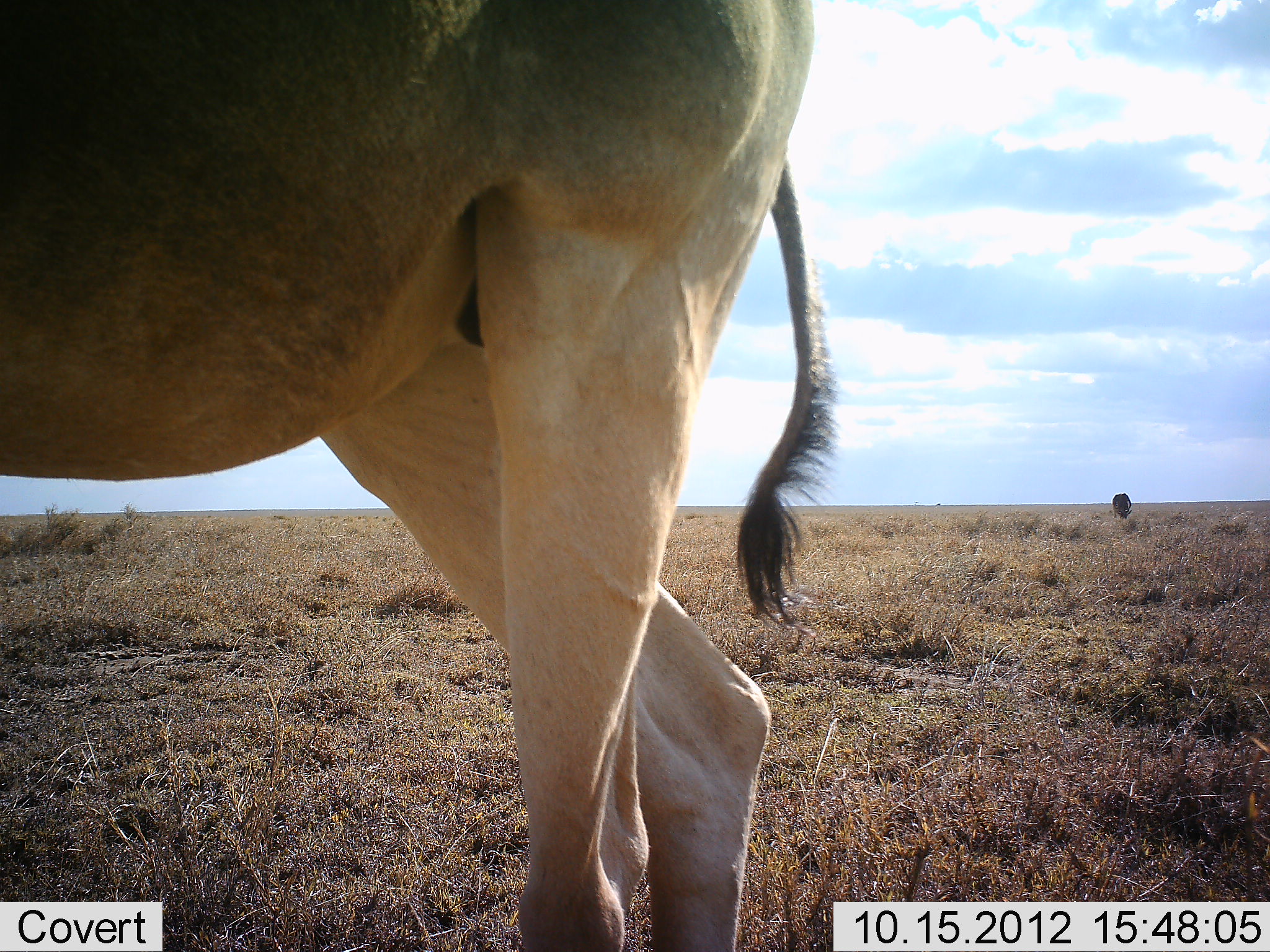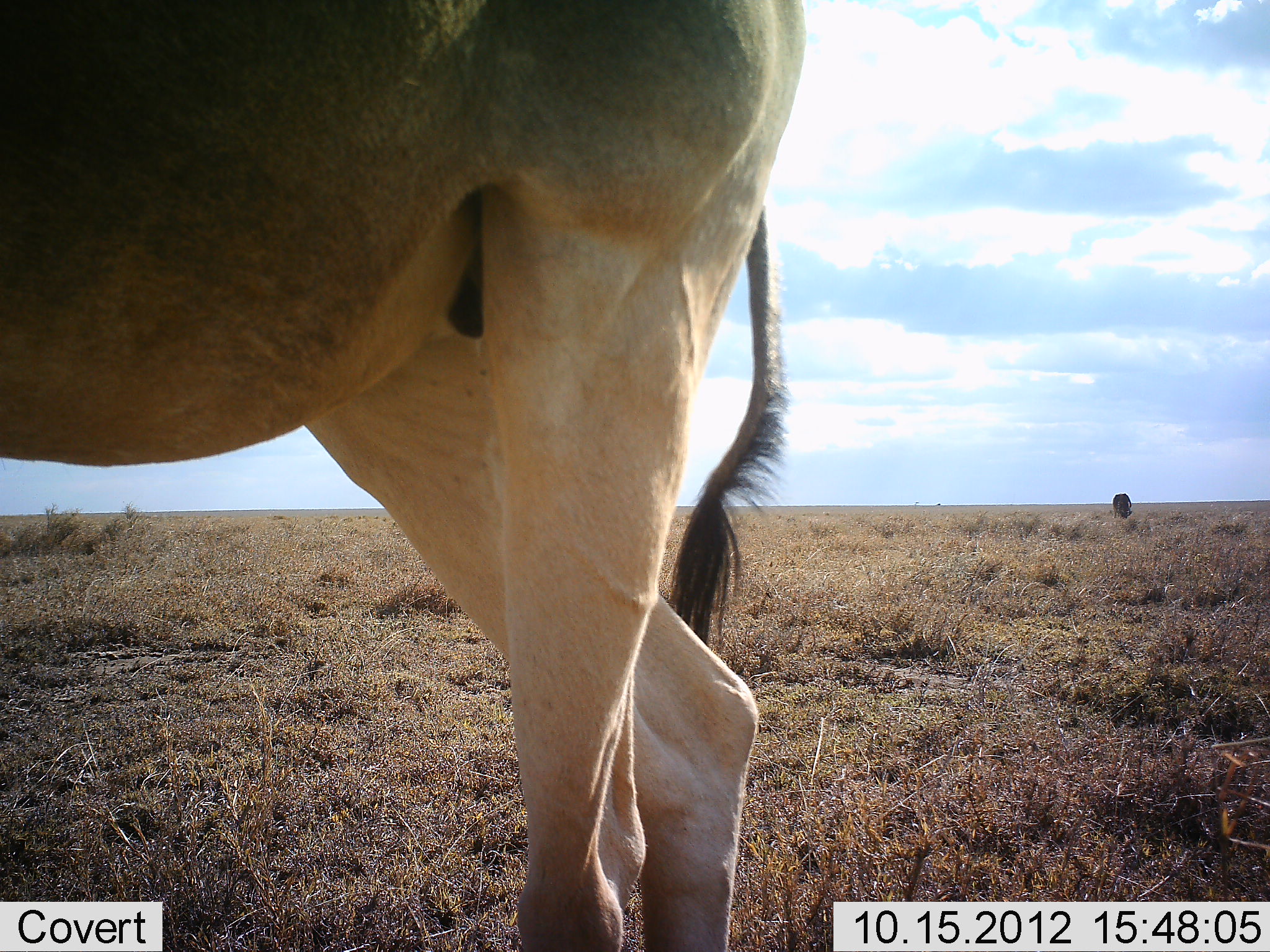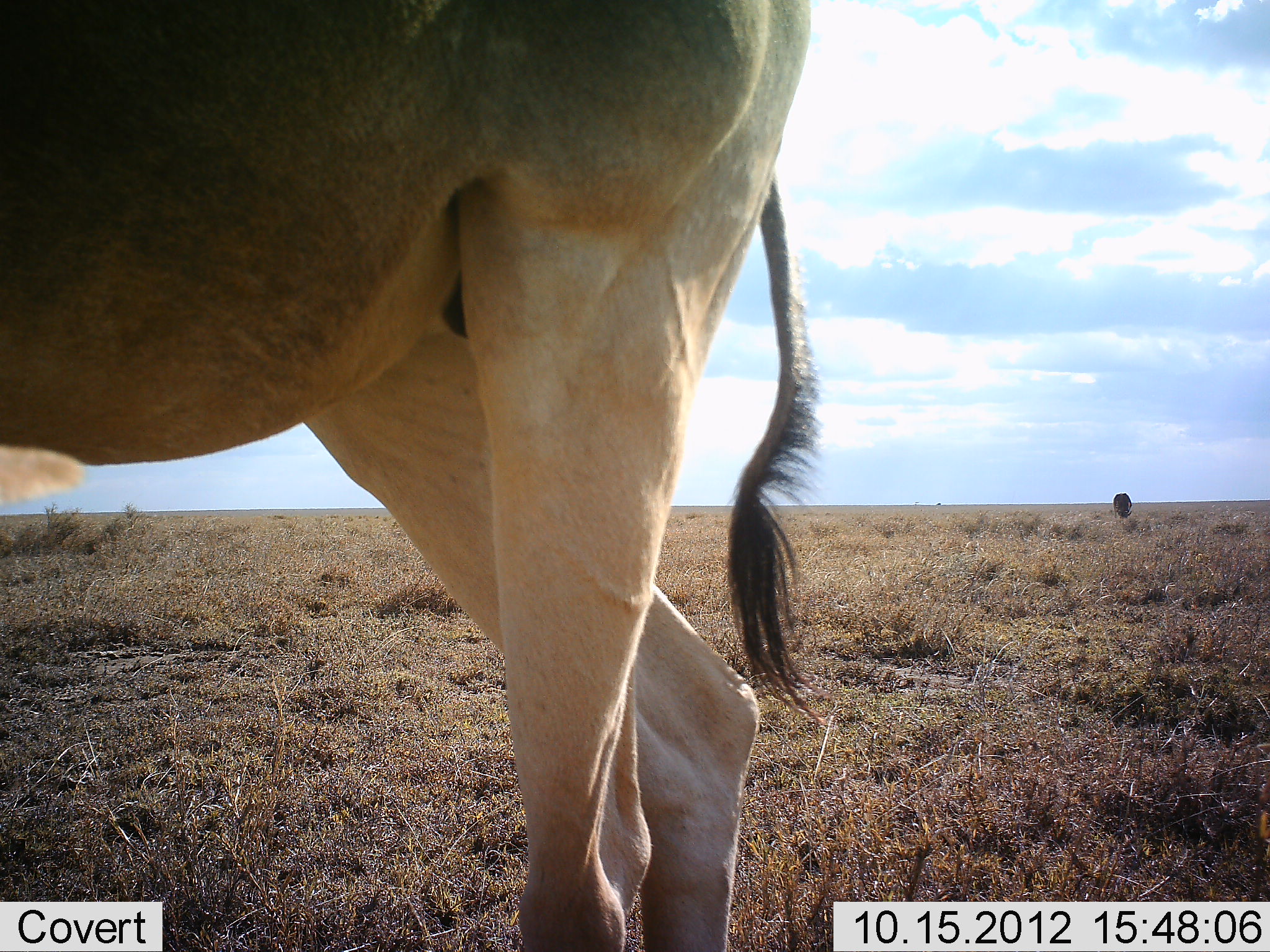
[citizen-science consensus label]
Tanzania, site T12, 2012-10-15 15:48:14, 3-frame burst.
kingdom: Animalia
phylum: Chordata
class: Mammalia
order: Artiodactyla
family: Bovidae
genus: Alcelaphus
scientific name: Alcelaphus buselaphus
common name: hartebeest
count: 1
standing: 93%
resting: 0%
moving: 7%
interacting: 0%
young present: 0%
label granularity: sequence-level